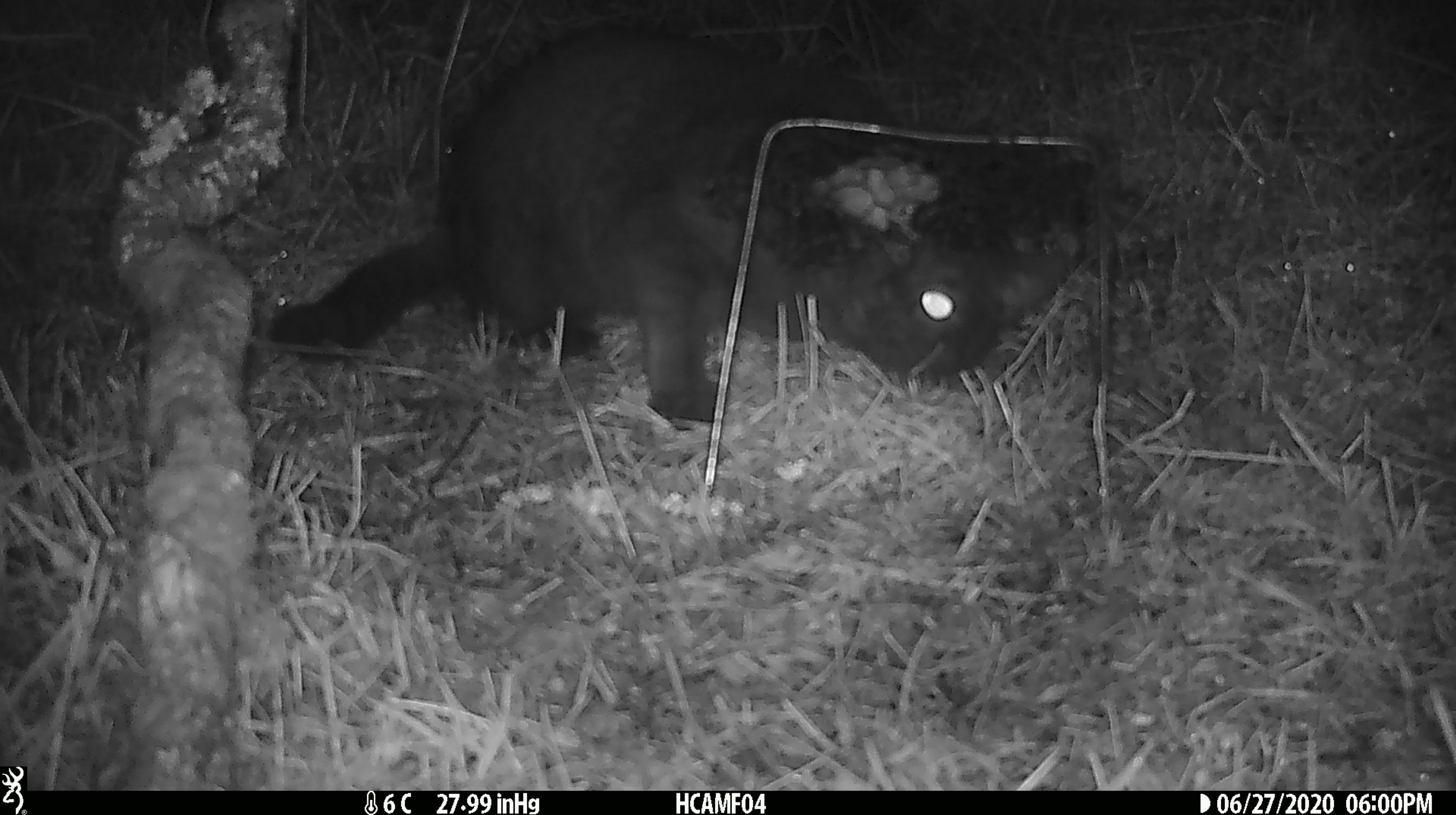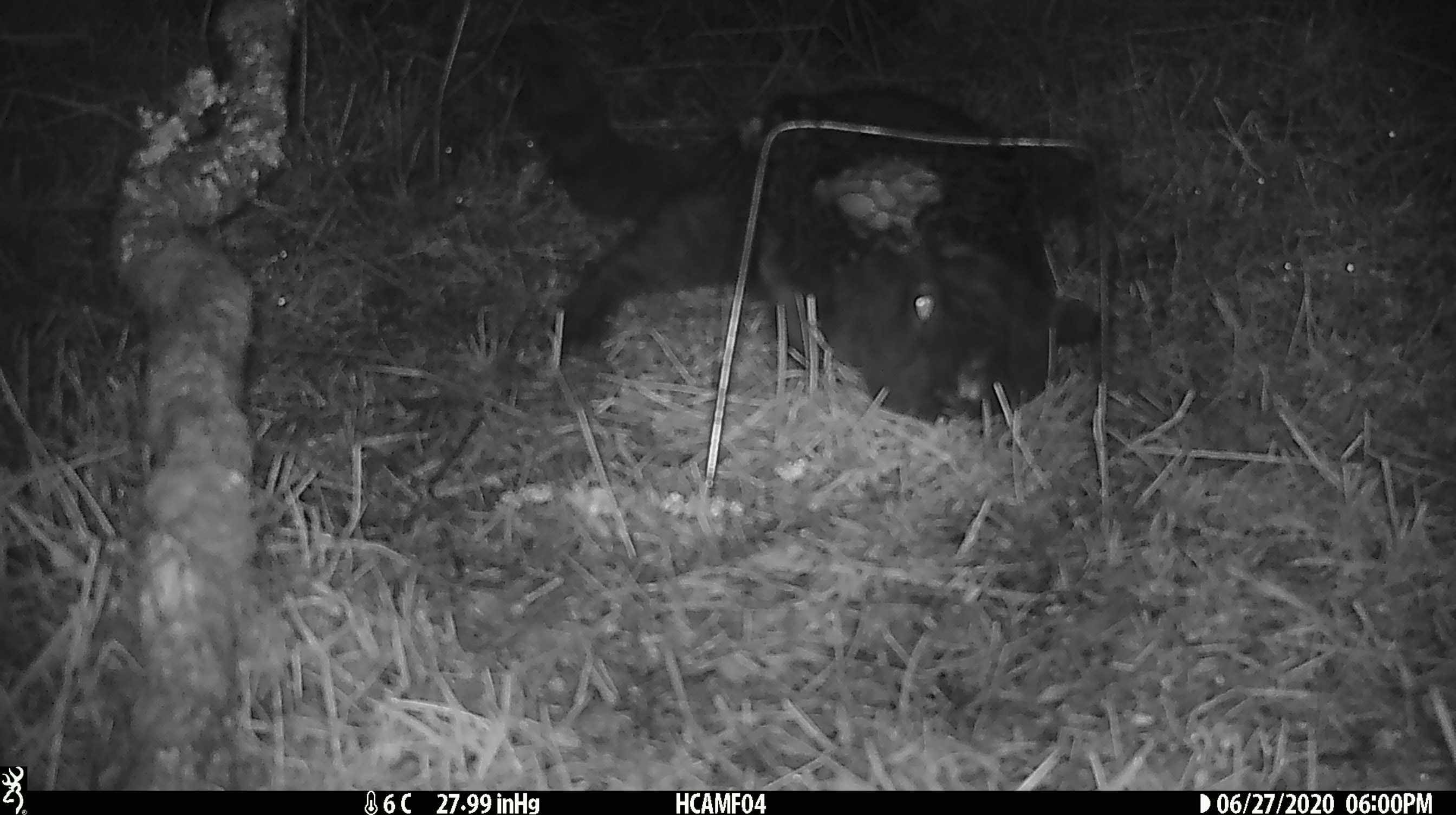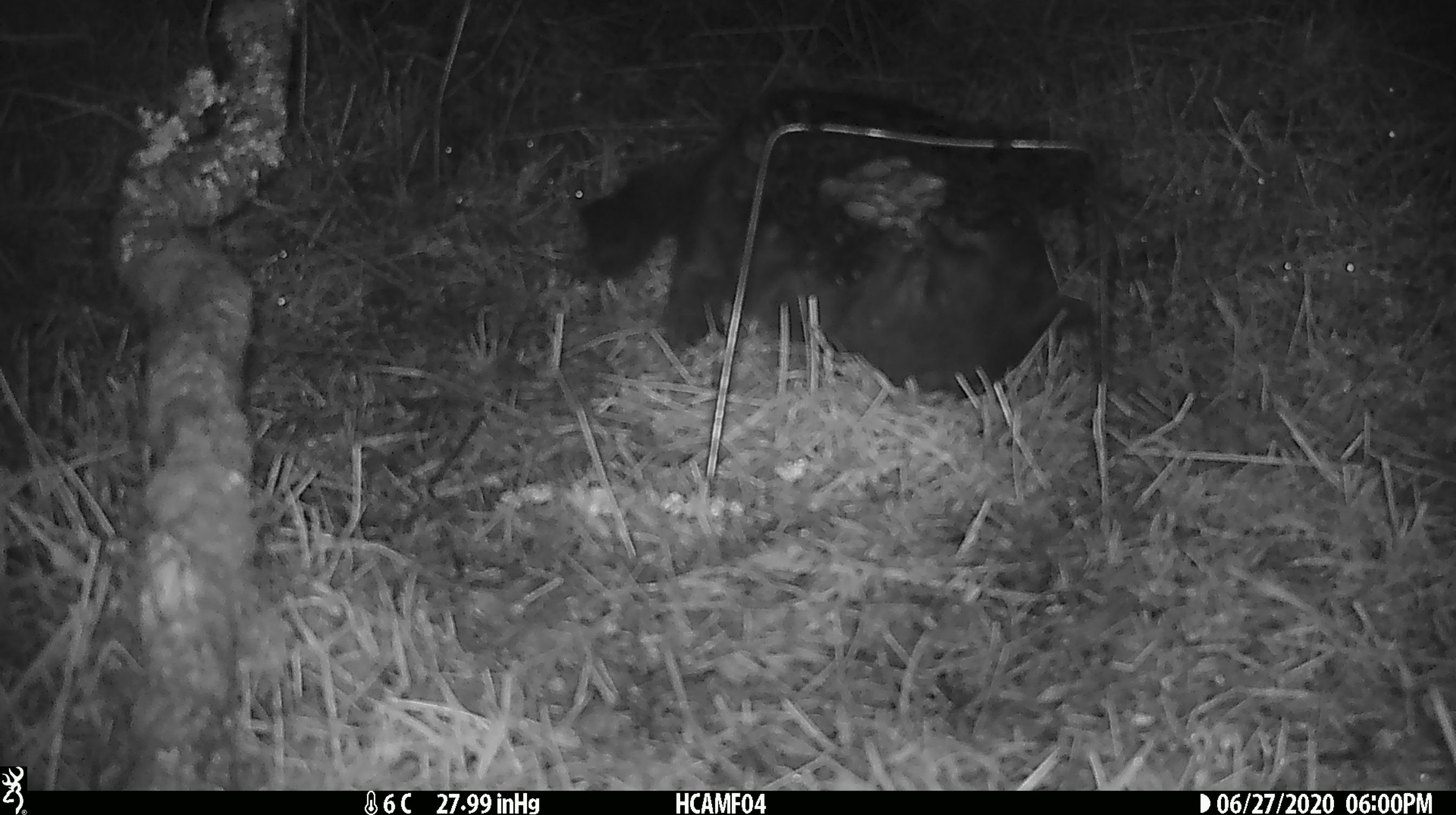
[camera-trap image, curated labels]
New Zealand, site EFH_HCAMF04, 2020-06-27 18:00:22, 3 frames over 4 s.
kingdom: Animalia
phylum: Chordata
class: Mammalia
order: Carnivora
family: Felidae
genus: Felis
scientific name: Felis catus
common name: domestic cat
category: cat